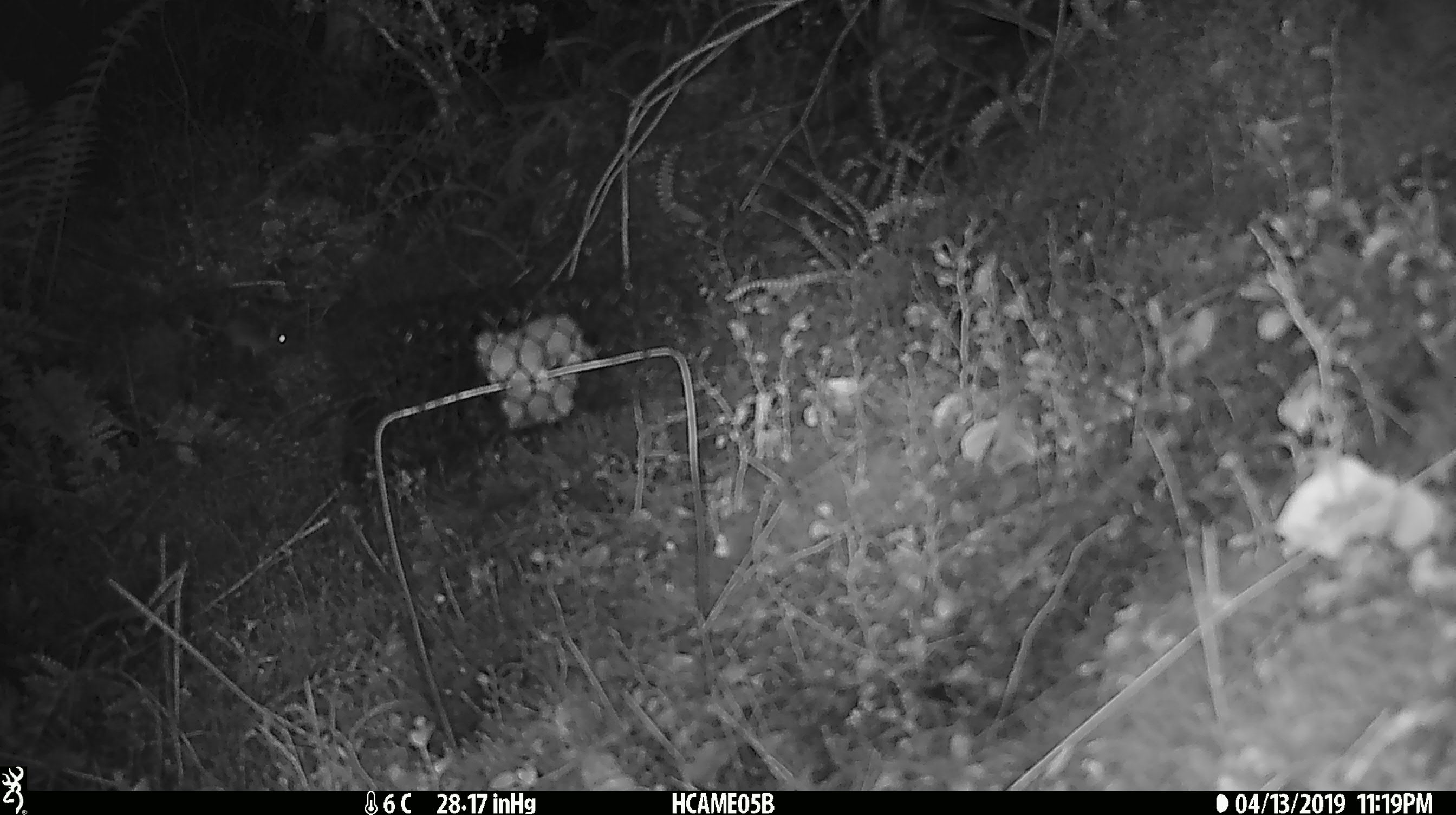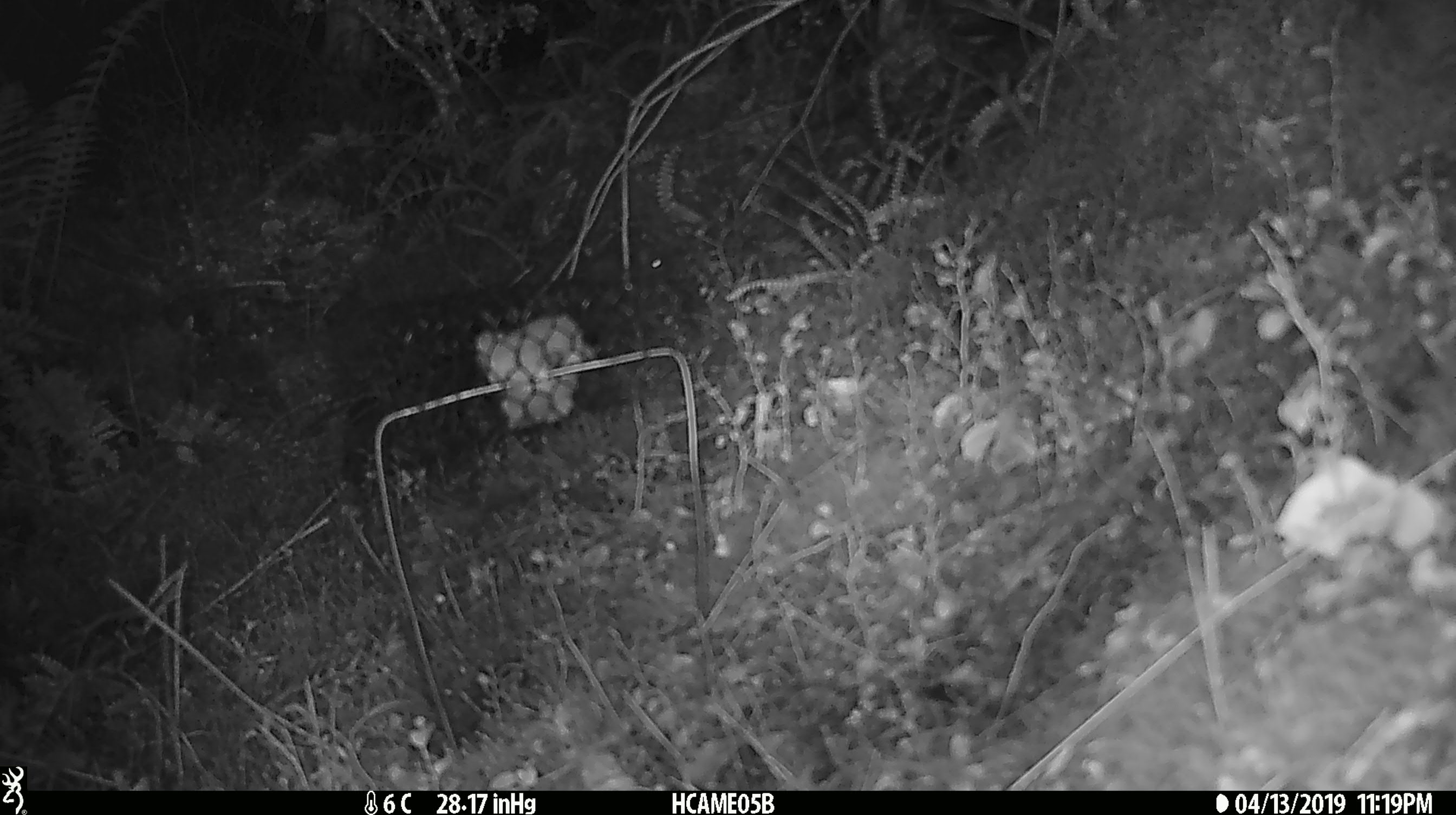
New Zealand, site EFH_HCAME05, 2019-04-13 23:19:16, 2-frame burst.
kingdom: Animalia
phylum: Chordata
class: Mammalia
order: Rodentia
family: Muridae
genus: Mus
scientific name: Mus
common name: mouse